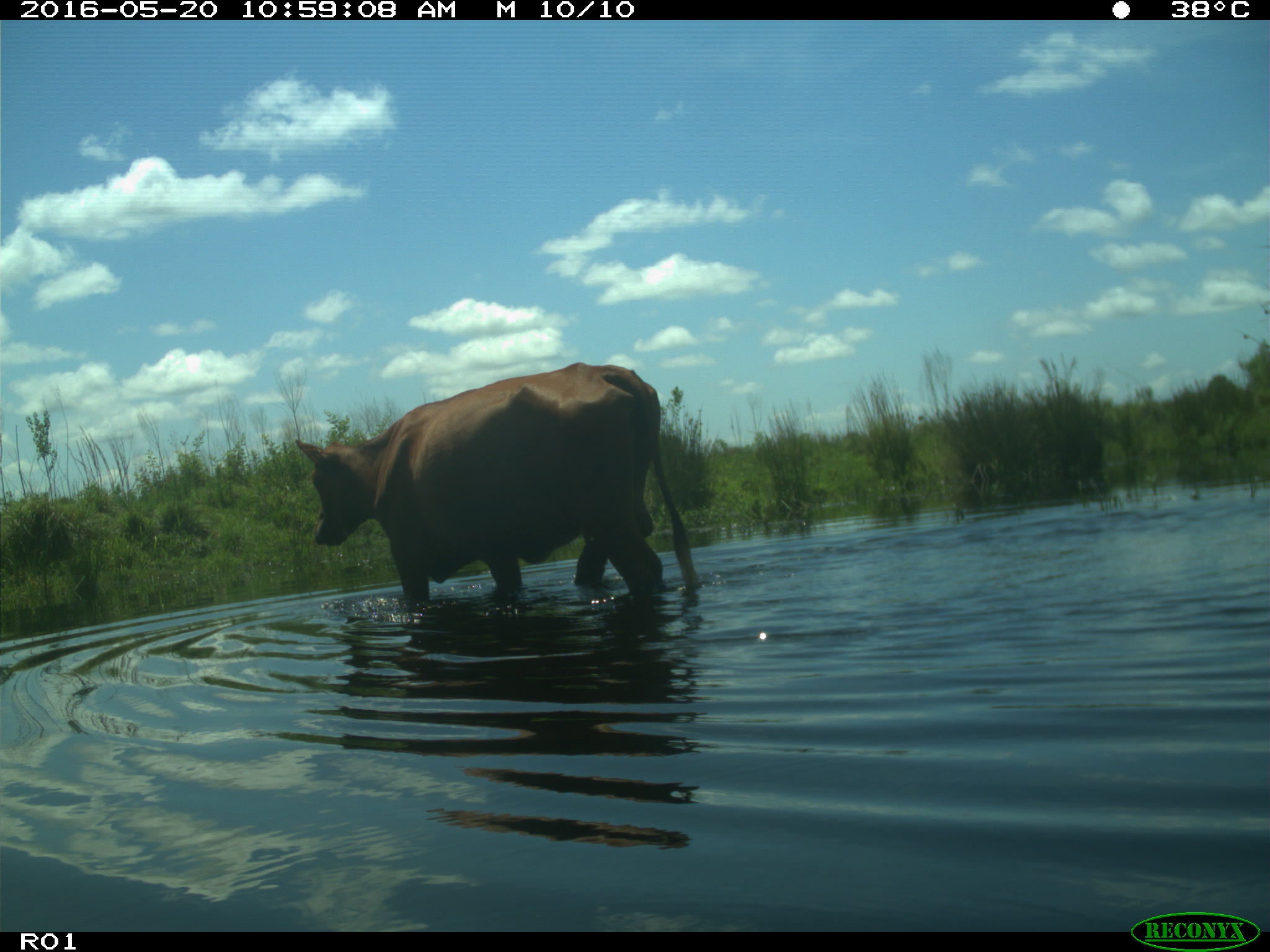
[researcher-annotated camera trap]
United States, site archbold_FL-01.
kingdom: Animalia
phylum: Chordata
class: Mammalia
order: Artiodactyla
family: Bovidae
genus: Bos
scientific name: Bos taurus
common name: domestic cow